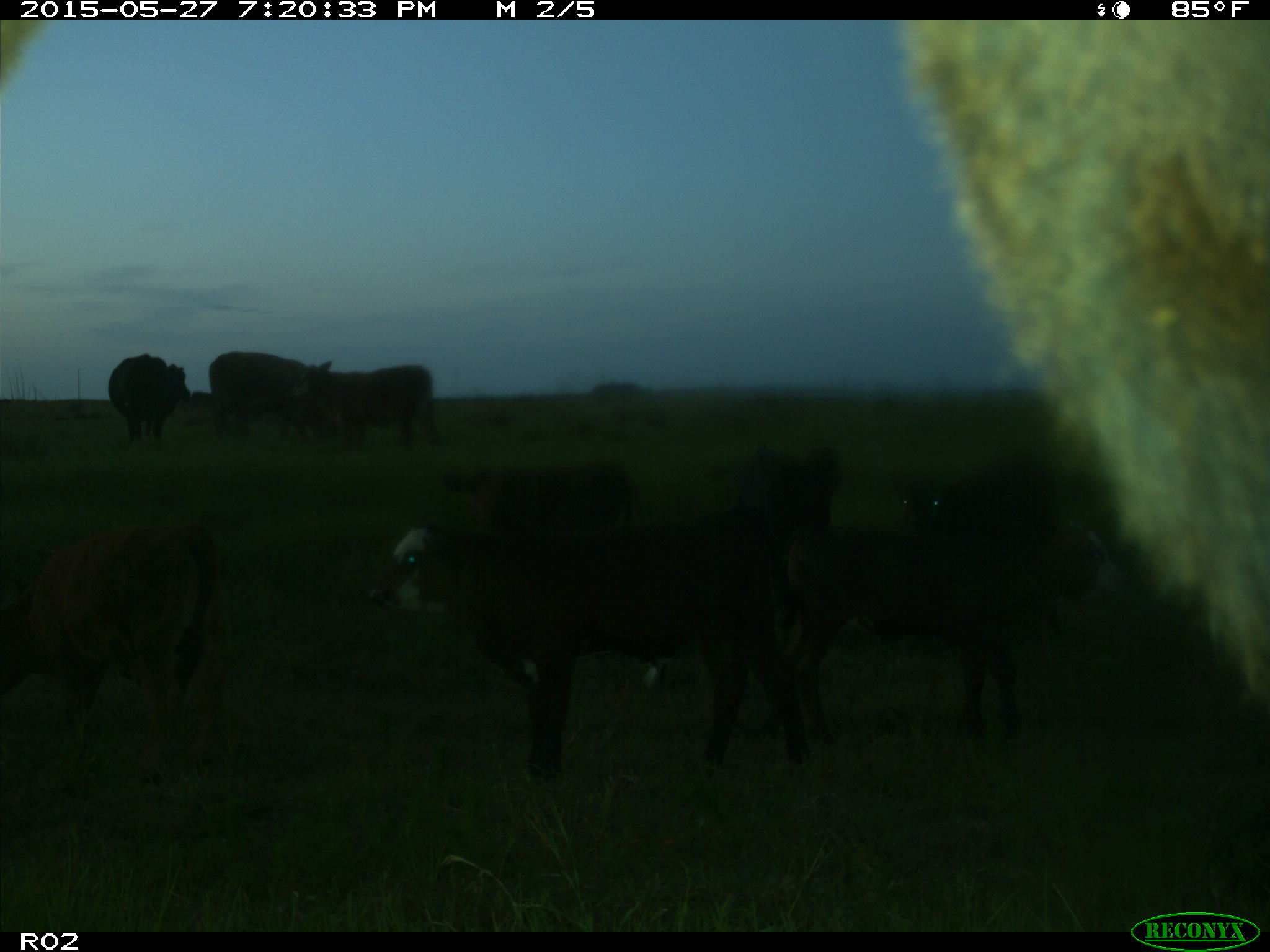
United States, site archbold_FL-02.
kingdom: Animalia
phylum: Chordata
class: Mammalia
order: Artiodactyla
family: Bovidae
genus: Bos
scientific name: Bos taurus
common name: domestic cow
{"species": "Bos taurus (domestic cow)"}